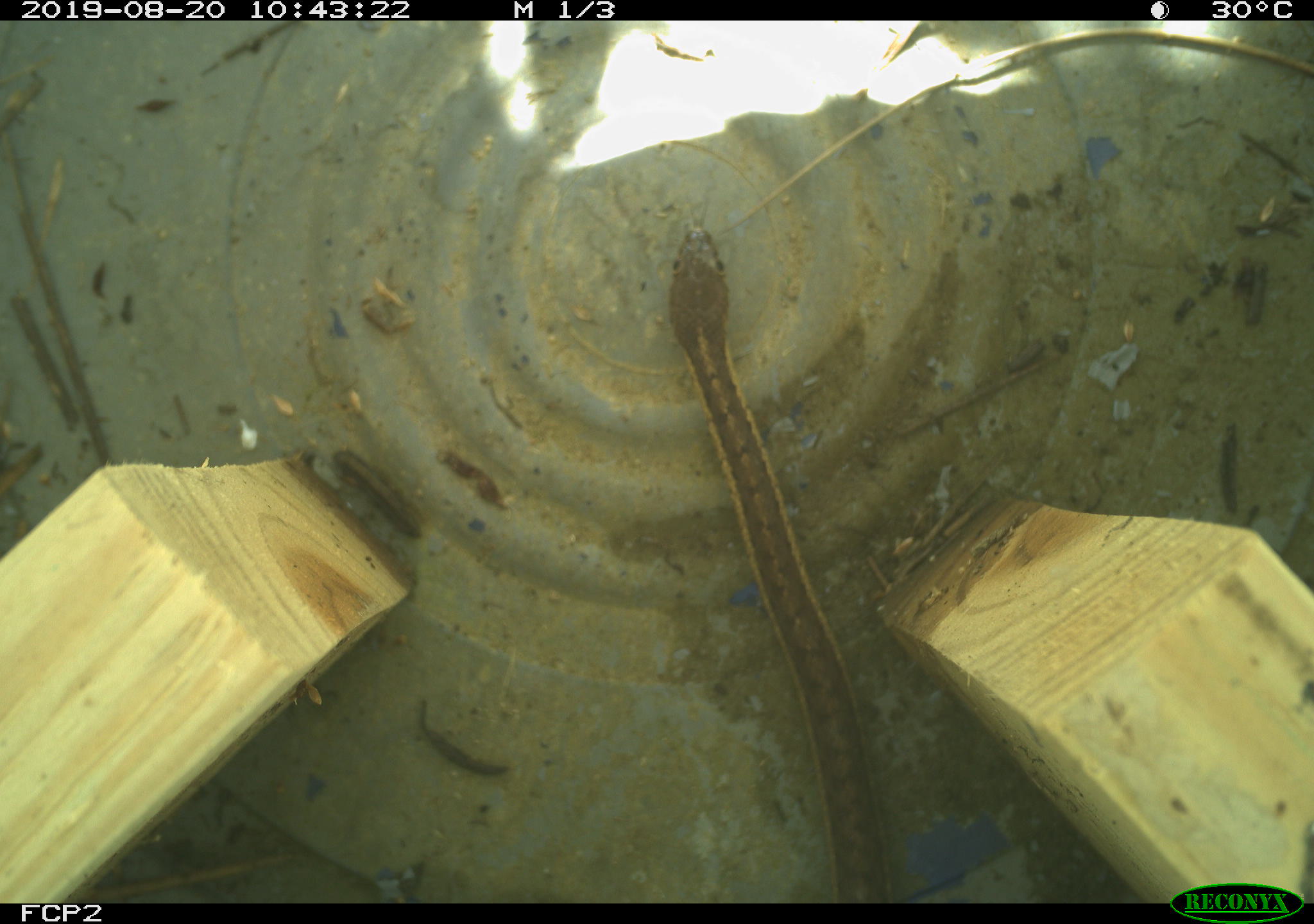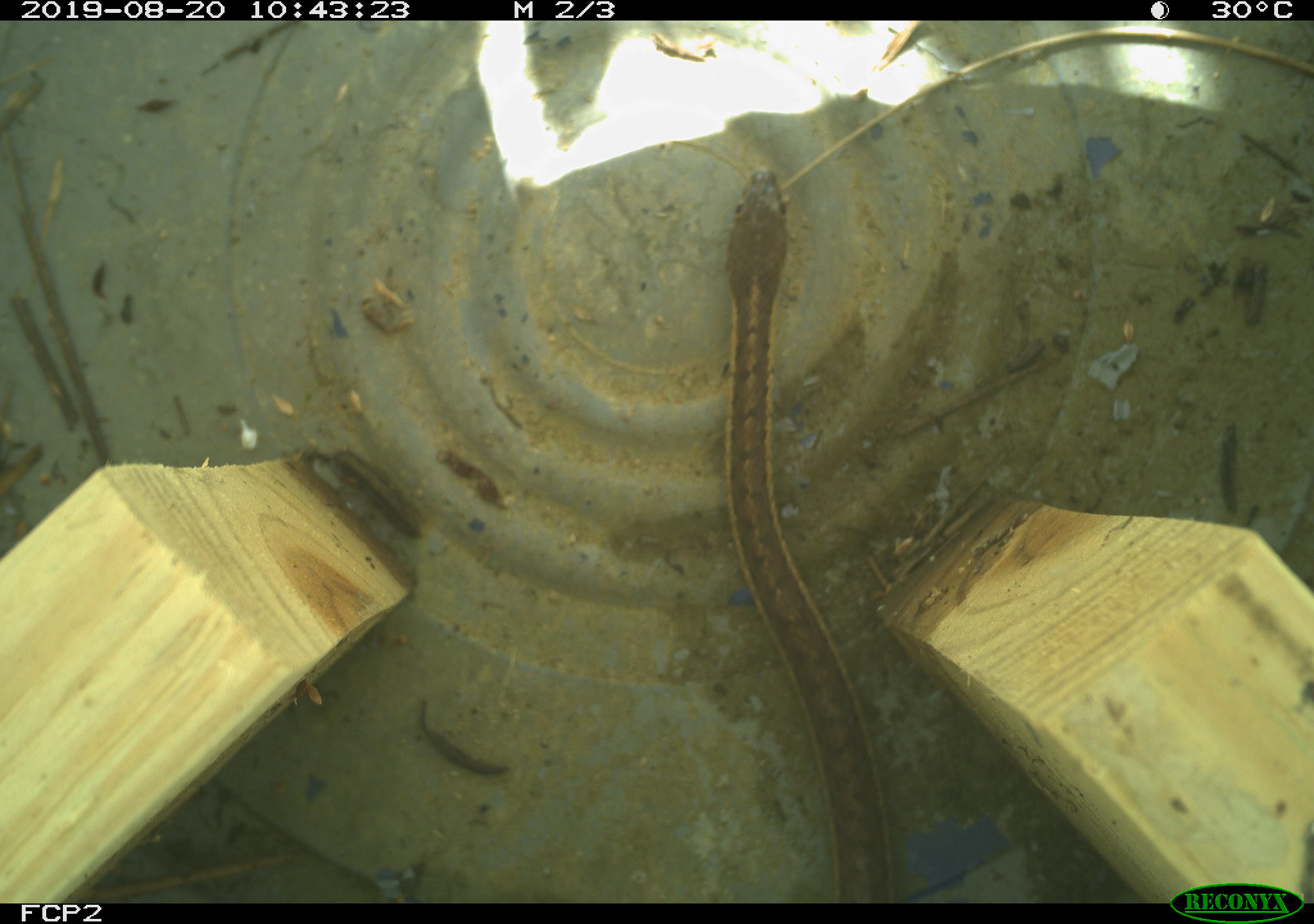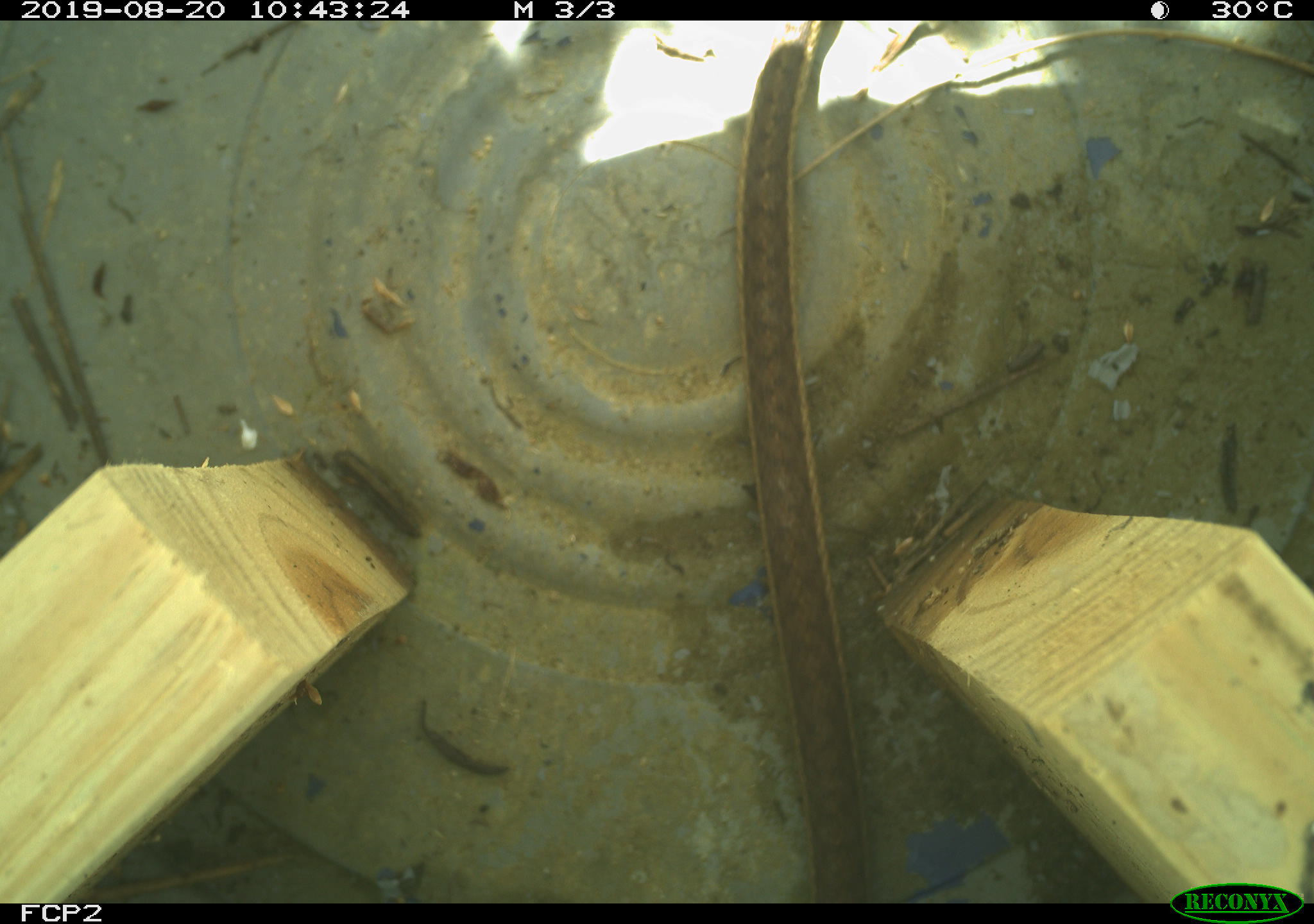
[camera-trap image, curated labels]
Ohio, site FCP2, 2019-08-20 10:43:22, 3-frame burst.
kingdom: Animalia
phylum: Chordata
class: Reptilia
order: Squamata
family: Colubridae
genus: Thamnophis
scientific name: Thamnophis sirtalis sirtalis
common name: eastern gartersnake